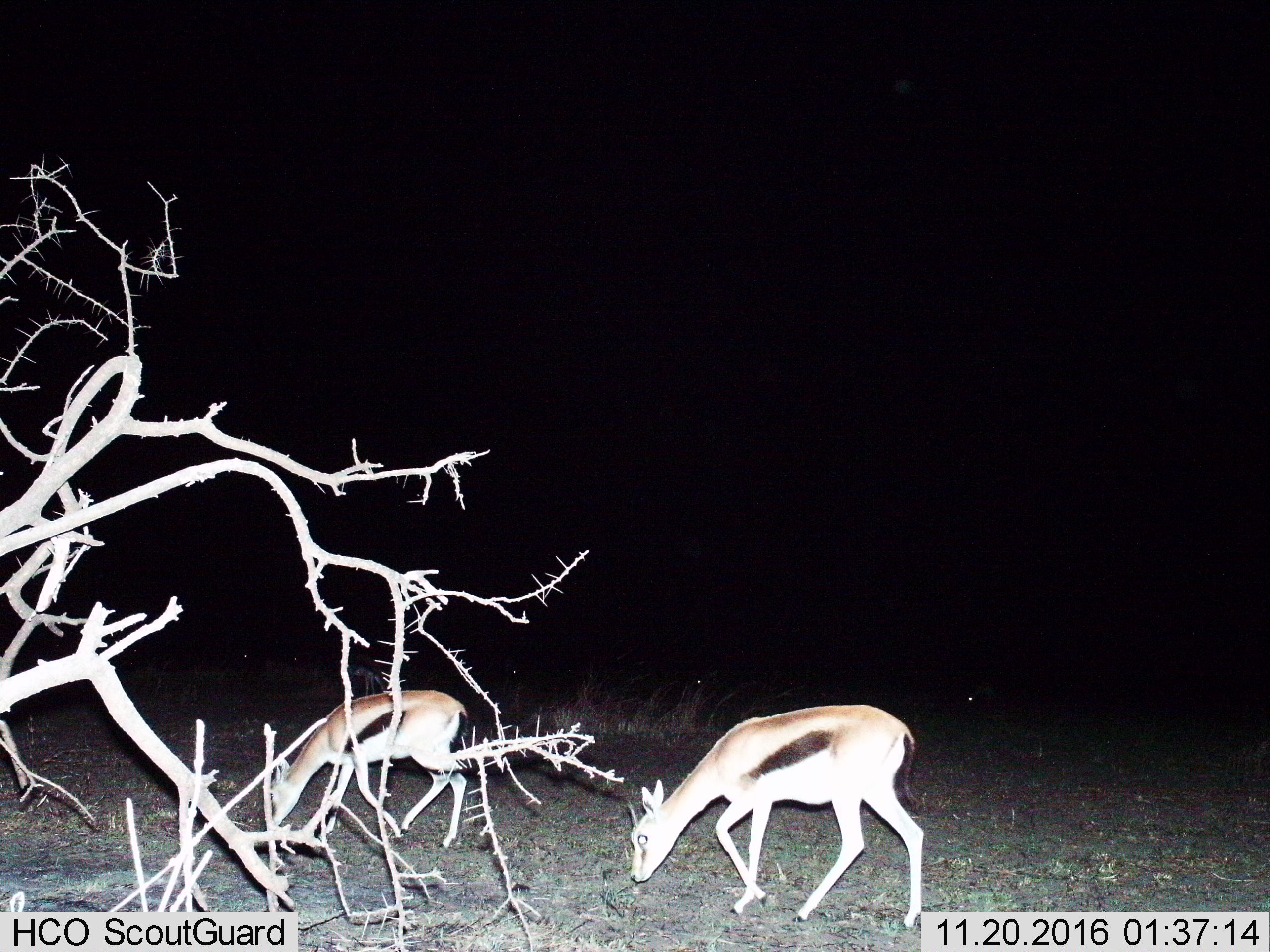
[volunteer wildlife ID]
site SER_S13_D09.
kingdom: Animalia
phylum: Chordata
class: Mammalia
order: Artiodactyla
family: Bovidae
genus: Eudorcas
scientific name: Eudorcas thomsonii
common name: thomson's gazelle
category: gazellethomsons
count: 2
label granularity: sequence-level